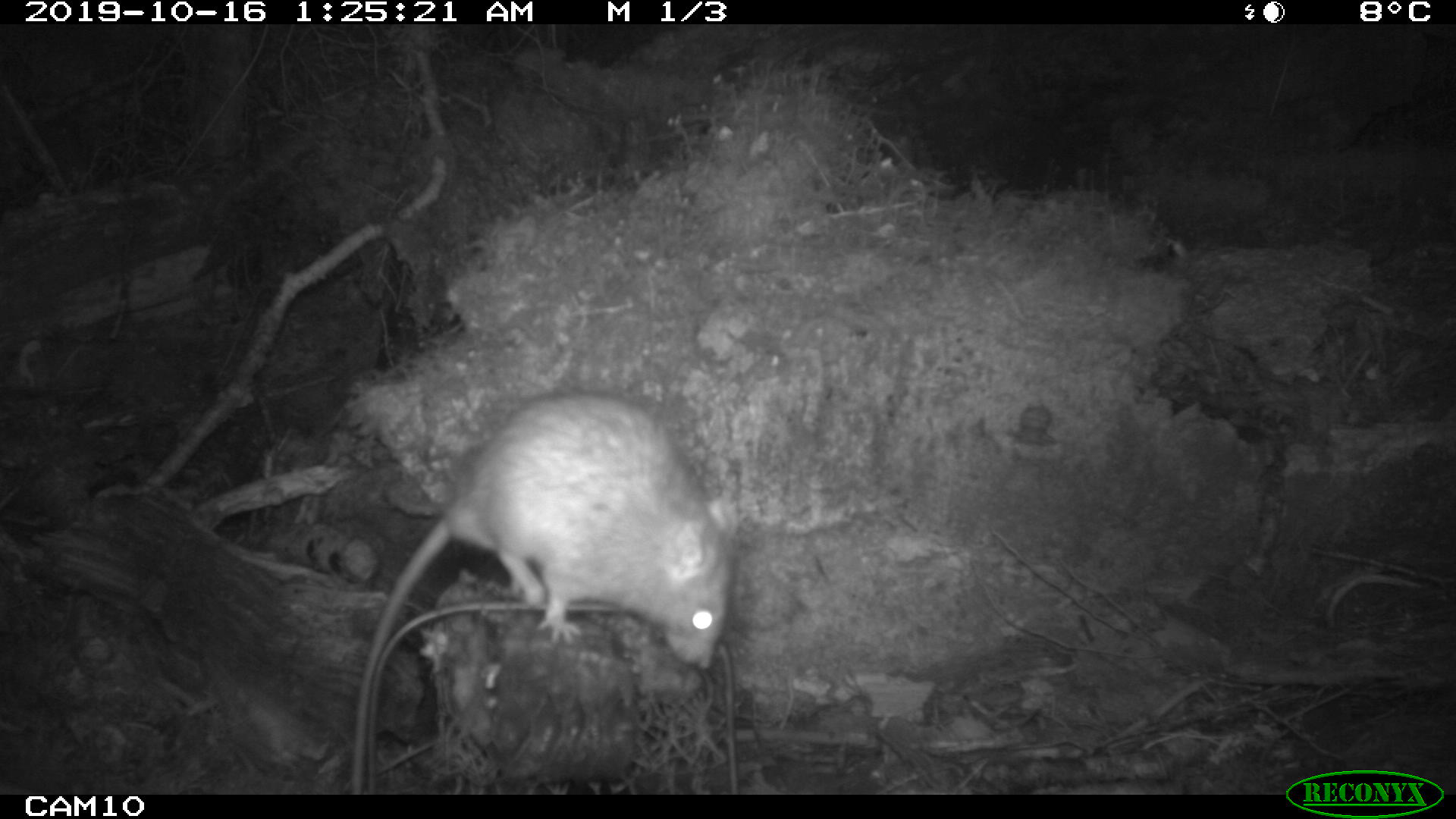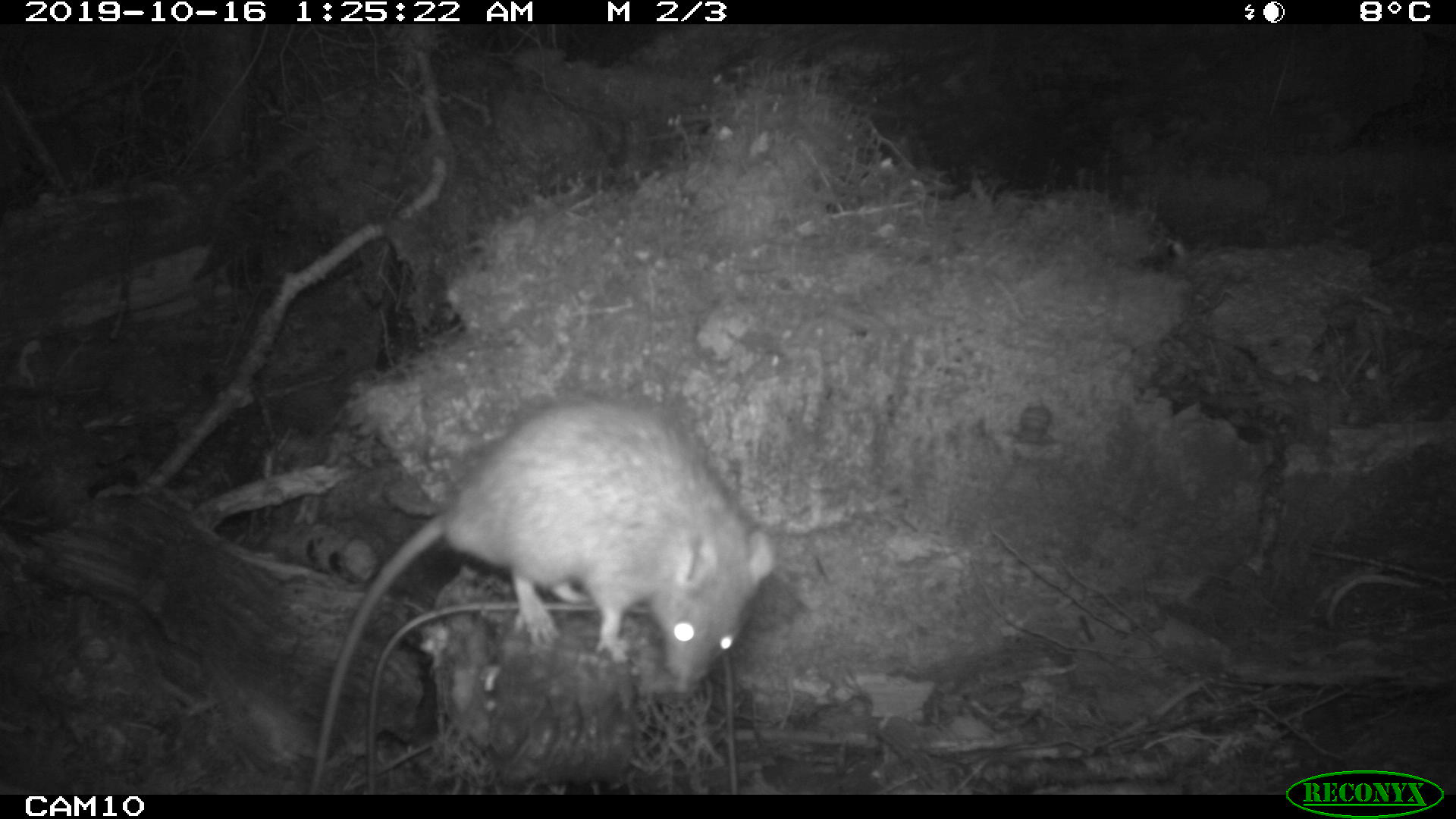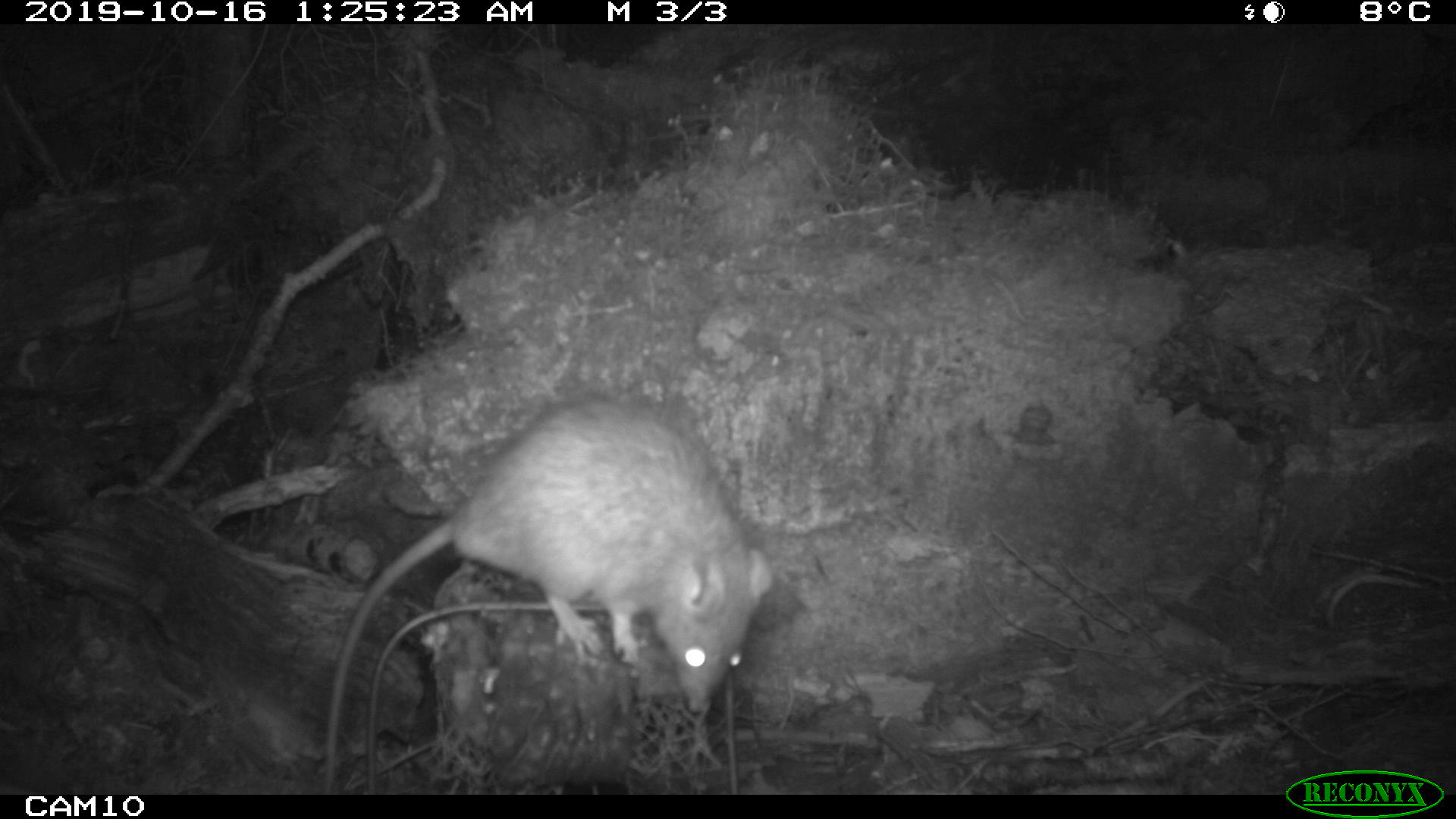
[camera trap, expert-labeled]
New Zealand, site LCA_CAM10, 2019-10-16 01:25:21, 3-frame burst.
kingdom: Animalia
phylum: Chordata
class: Mammalia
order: Rodentia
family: Muridae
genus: Rattus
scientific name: Rattus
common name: rat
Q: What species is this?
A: Rat (Rattus).